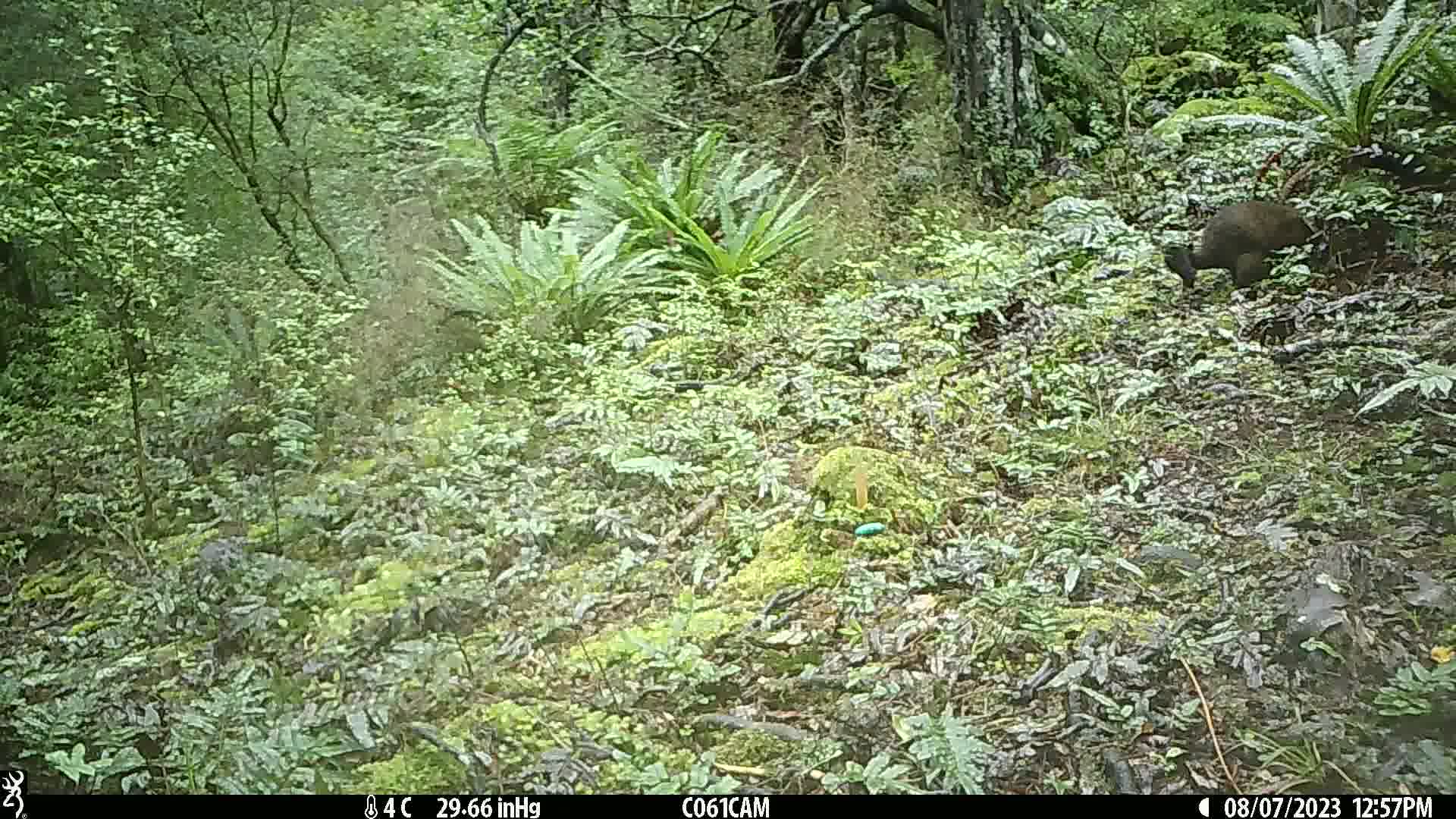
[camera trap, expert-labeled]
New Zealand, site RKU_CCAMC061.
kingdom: Animalia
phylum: Chordata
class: Mammalia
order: Diprotodontia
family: Phalangeridae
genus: Trichosurus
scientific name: Trichosurus vulpecula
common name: common brushtail possum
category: possum